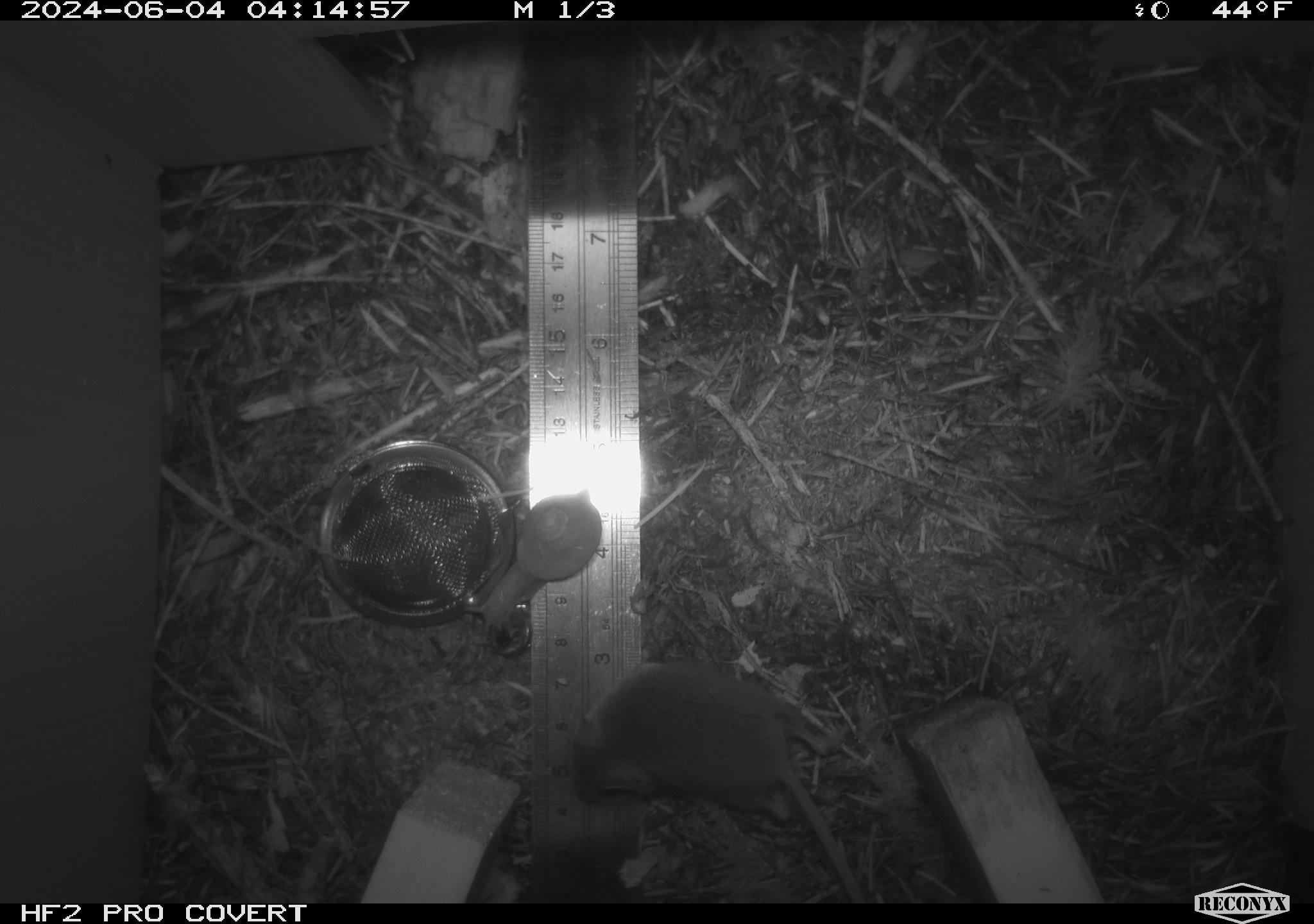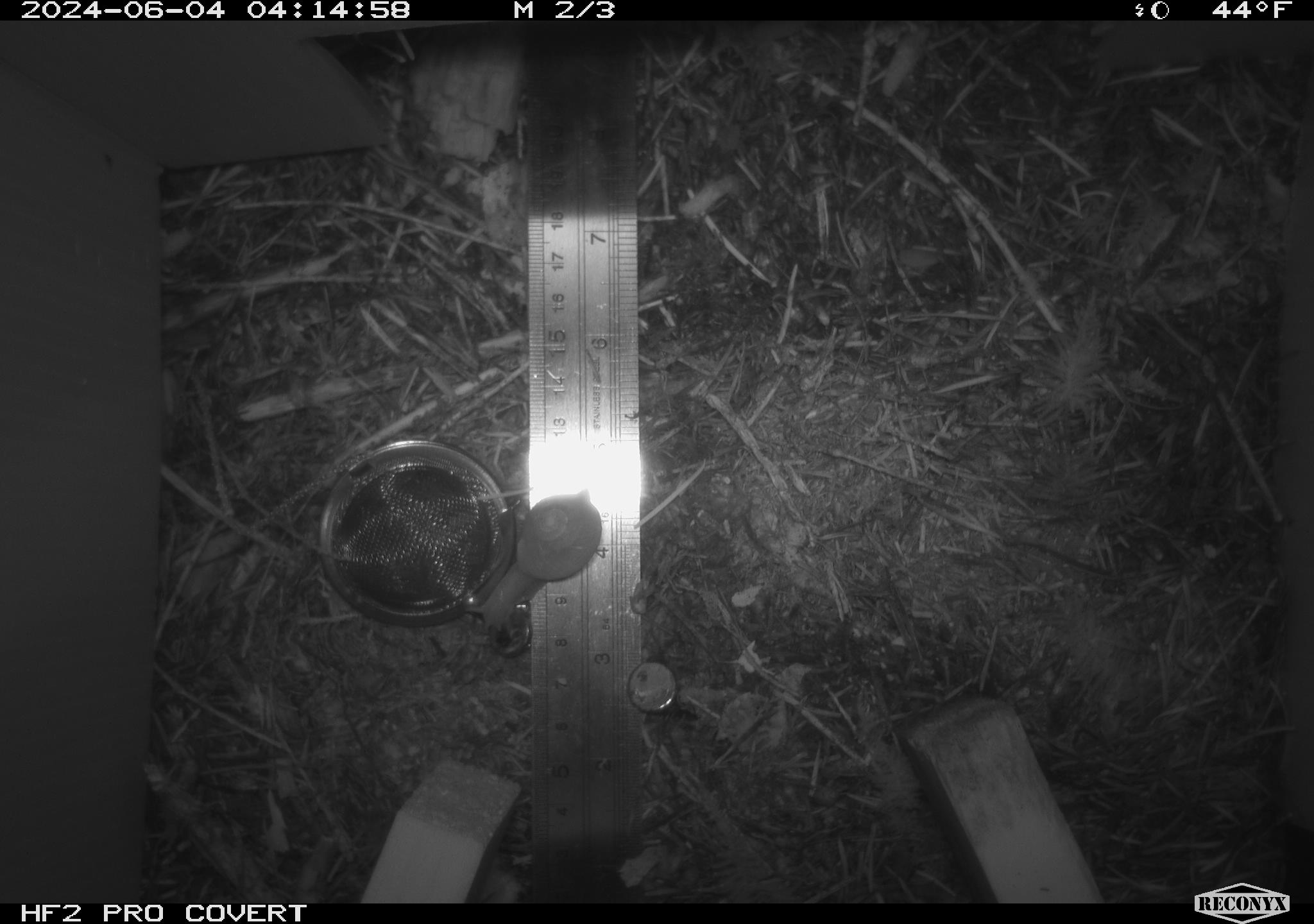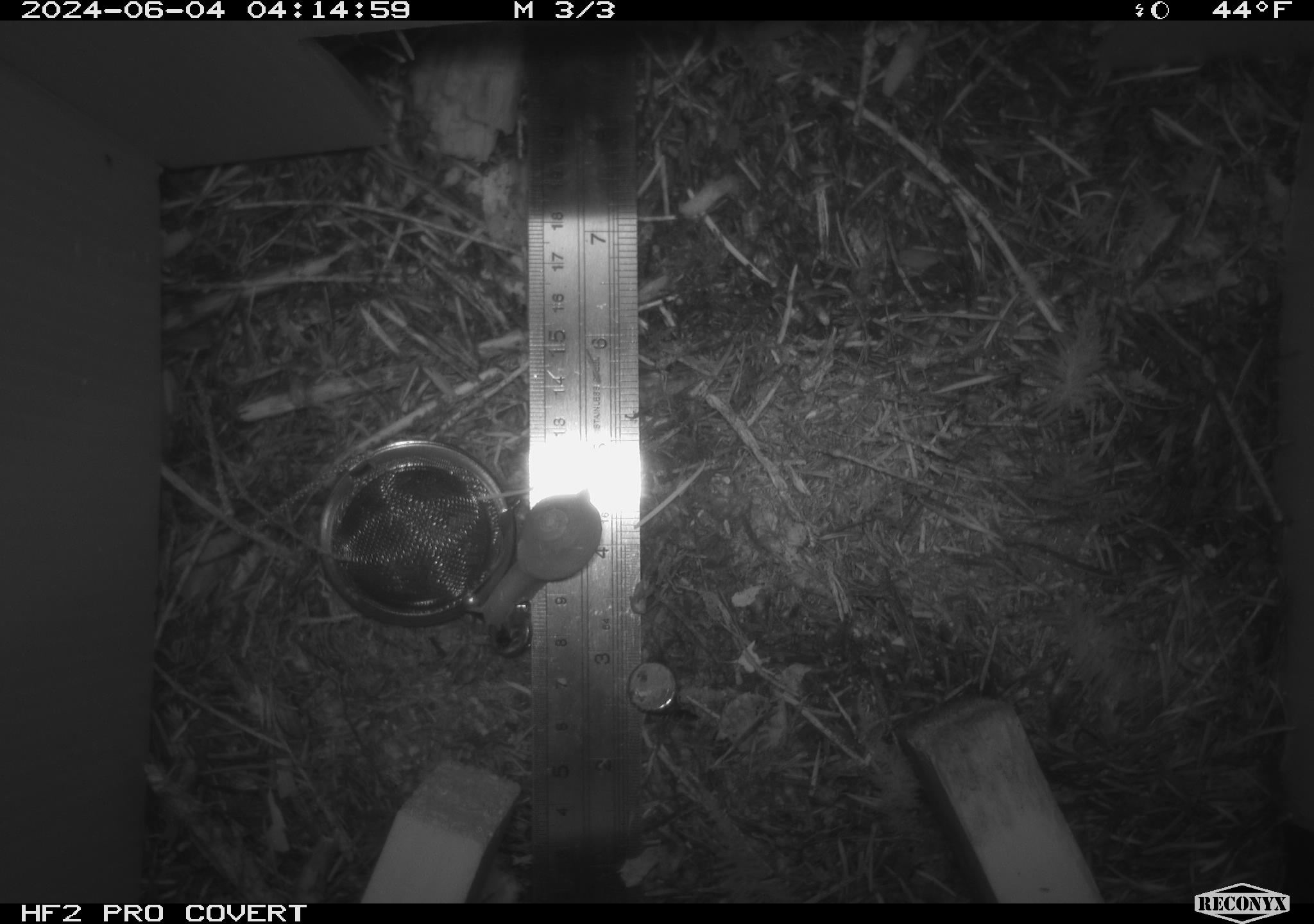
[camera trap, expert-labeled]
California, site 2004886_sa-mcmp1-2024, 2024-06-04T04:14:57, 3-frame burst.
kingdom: Animalia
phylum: Chordata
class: Mammalia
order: Rodentia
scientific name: Rodentia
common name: mouse species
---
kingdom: Animalia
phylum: Mollusca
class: Gastropoda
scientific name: Gastropoda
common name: snail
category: snail species